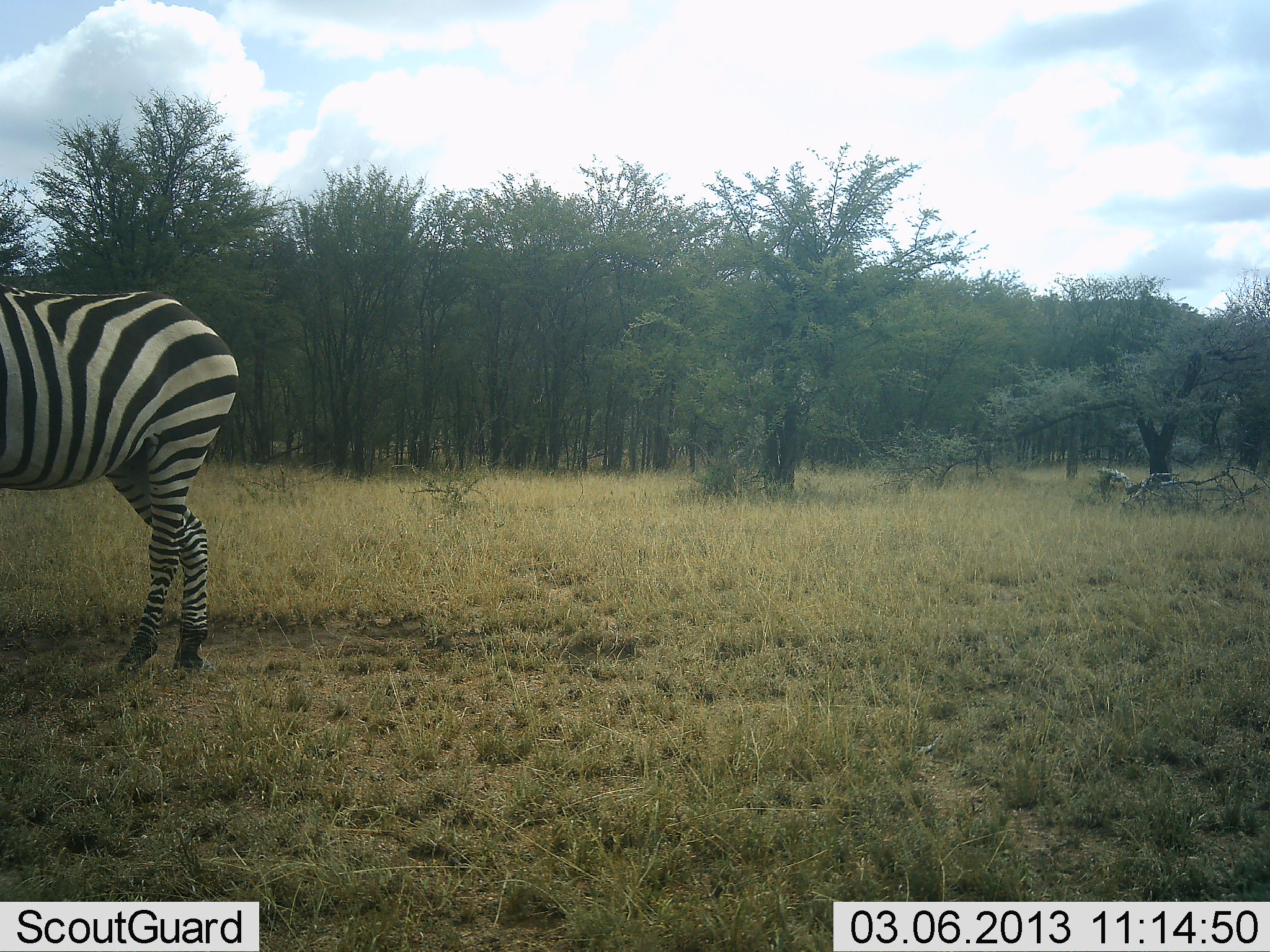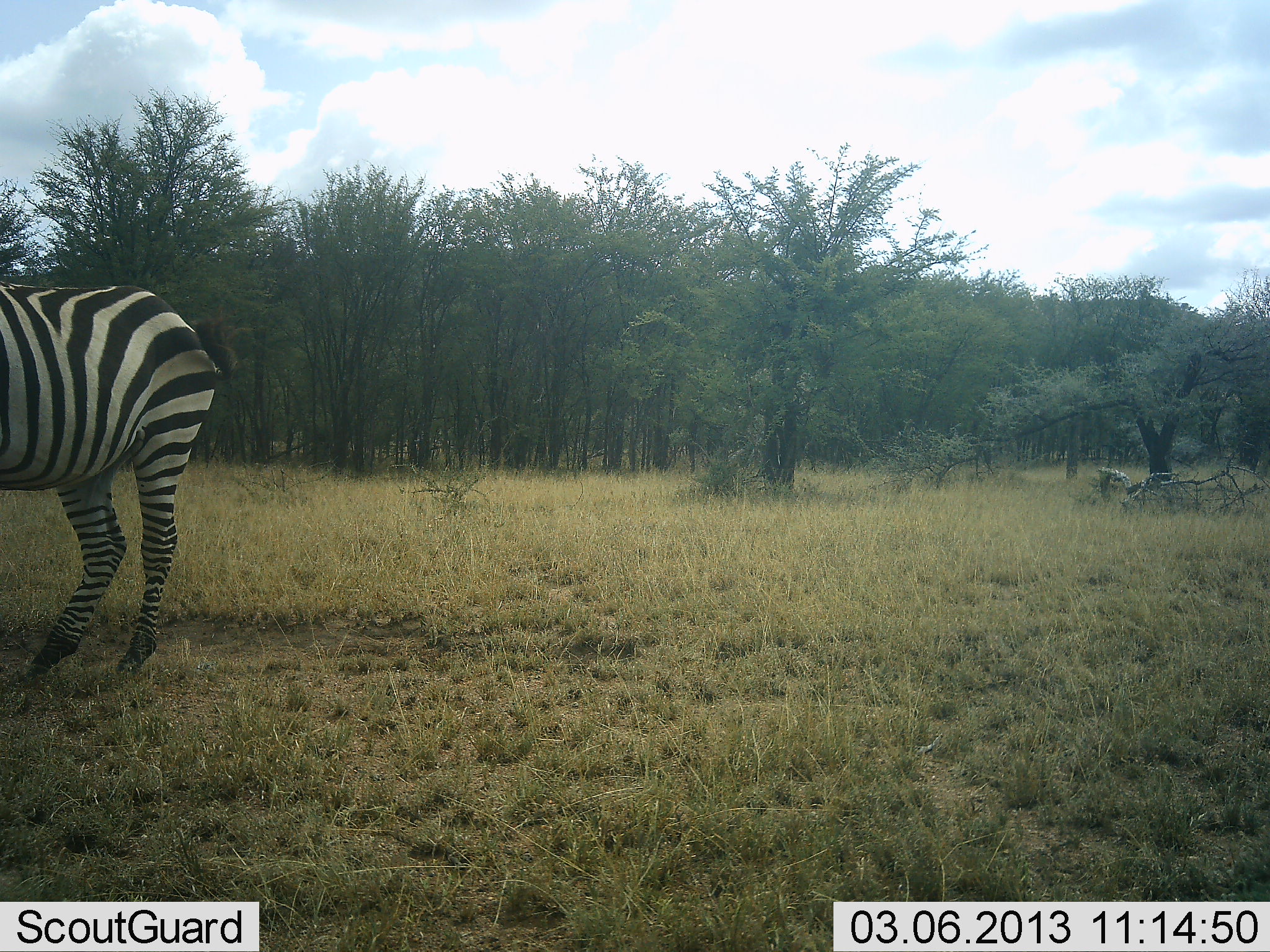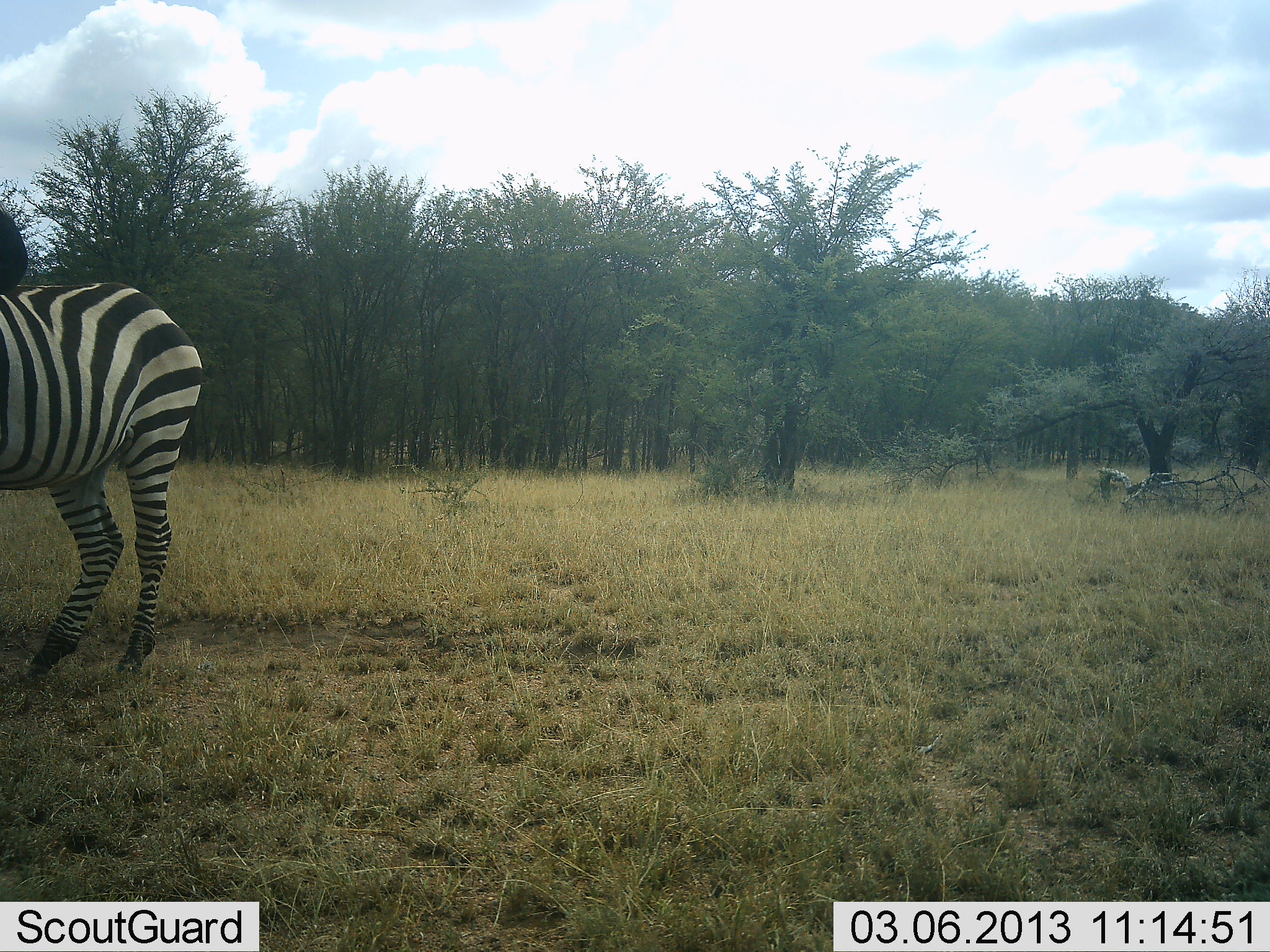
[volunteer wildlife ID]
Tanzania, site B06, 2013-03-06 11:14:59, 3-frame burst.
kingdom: Animalia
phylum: Chordata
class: Mammalia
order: Perissodactyla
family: Equidae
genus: Equus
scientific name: Equus quagga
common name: plains zebra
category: zebra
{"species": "zebra (plains zebra) (Equus quagga)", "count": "1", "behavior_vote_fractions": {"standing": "84%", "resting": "0%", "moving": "12%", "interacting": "3%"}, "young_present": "0%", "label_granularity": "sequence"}